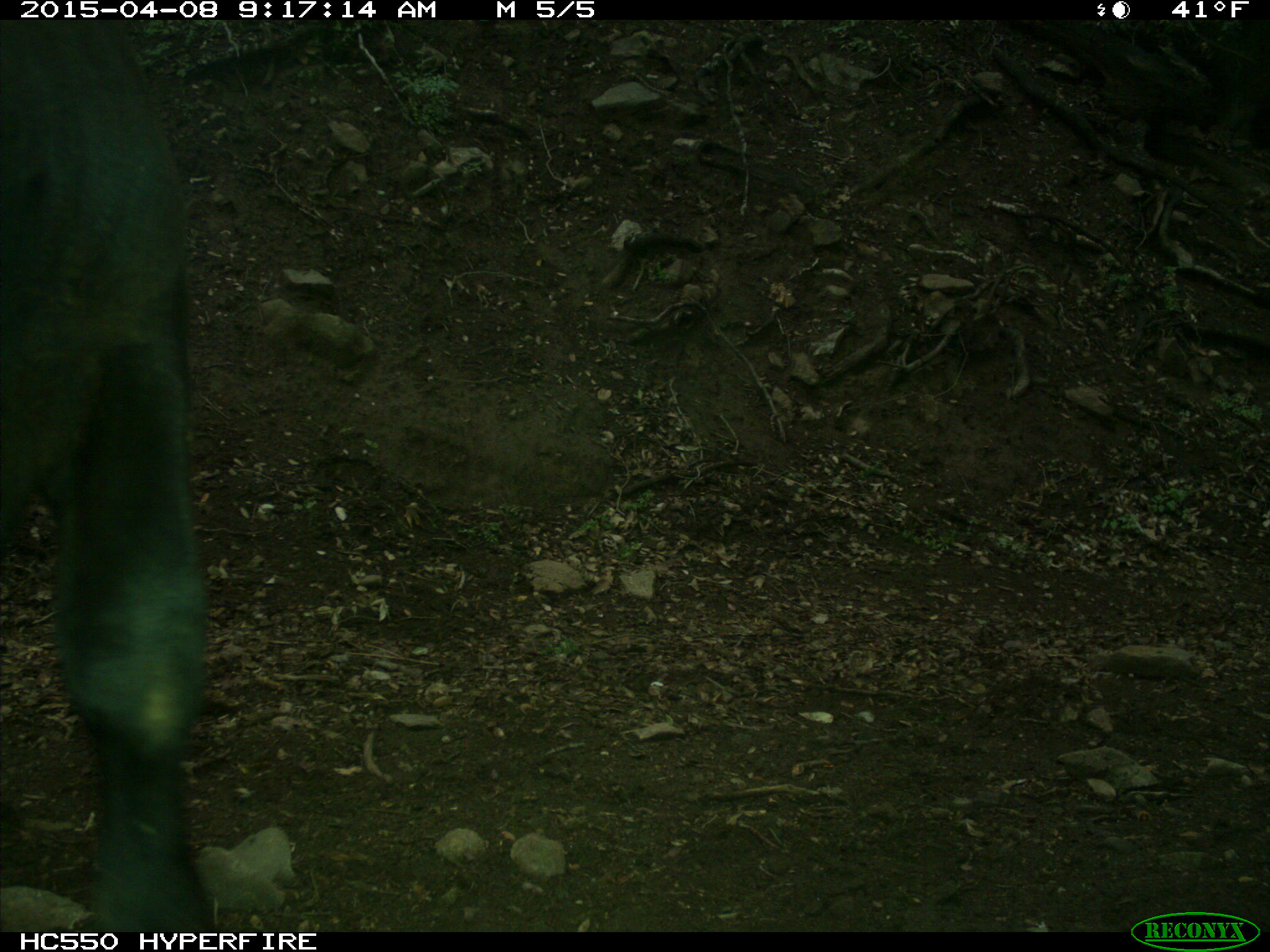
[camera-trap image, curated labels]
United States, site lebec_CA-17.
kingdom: Animalia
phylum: Chordata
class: Mammalia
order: Artiodactyla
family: Bovidae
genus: Bos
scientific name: Bos taurus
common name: domestic cow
Bos taurus (domestic cow).